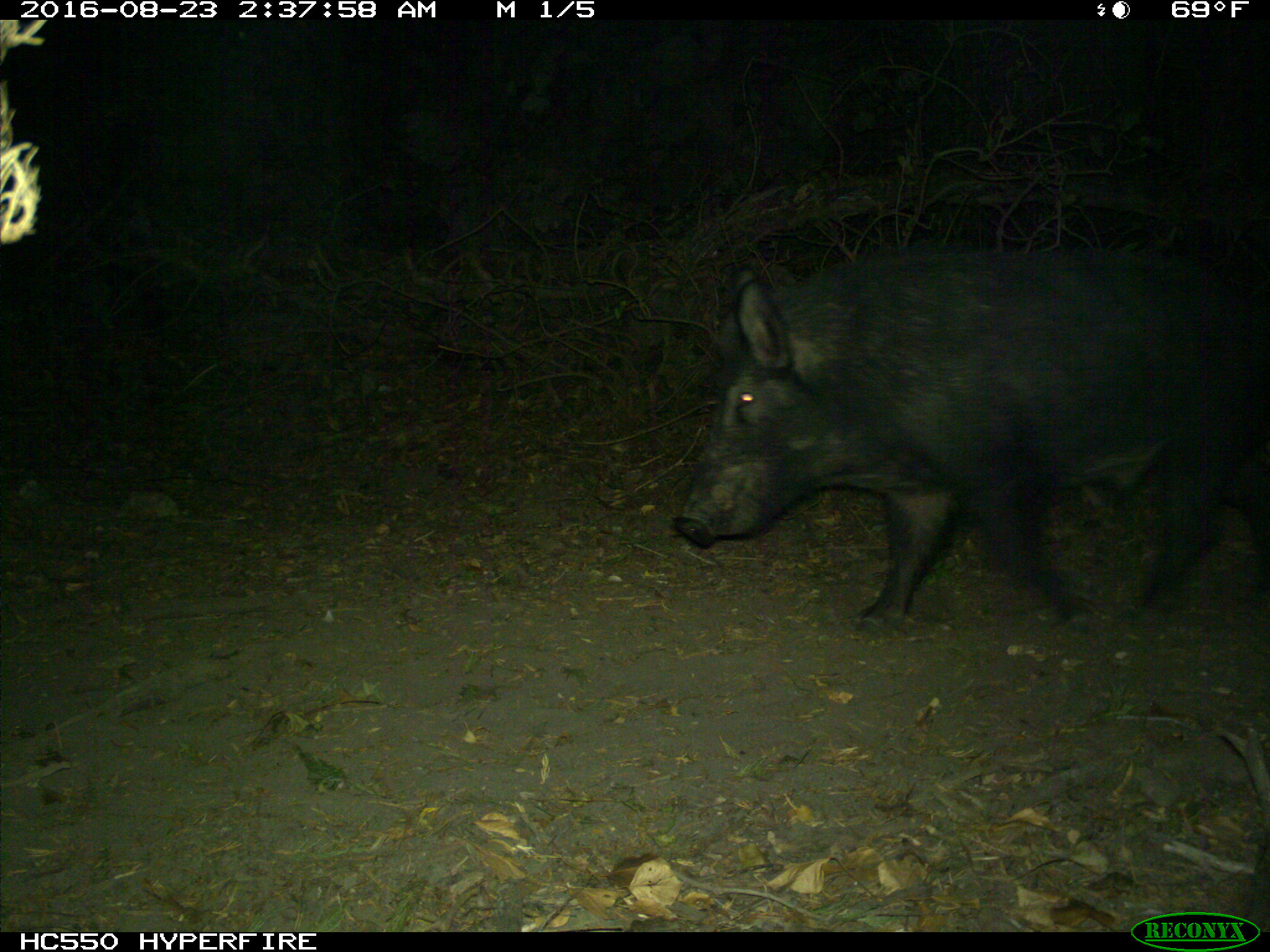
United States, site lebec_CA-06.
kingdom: Animalia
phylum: Chordata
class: Mammalia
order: Artiodactyla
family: Suidae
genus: Sus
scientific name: Sus scrofa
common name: wild boar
Sus scrofa (wild boar).